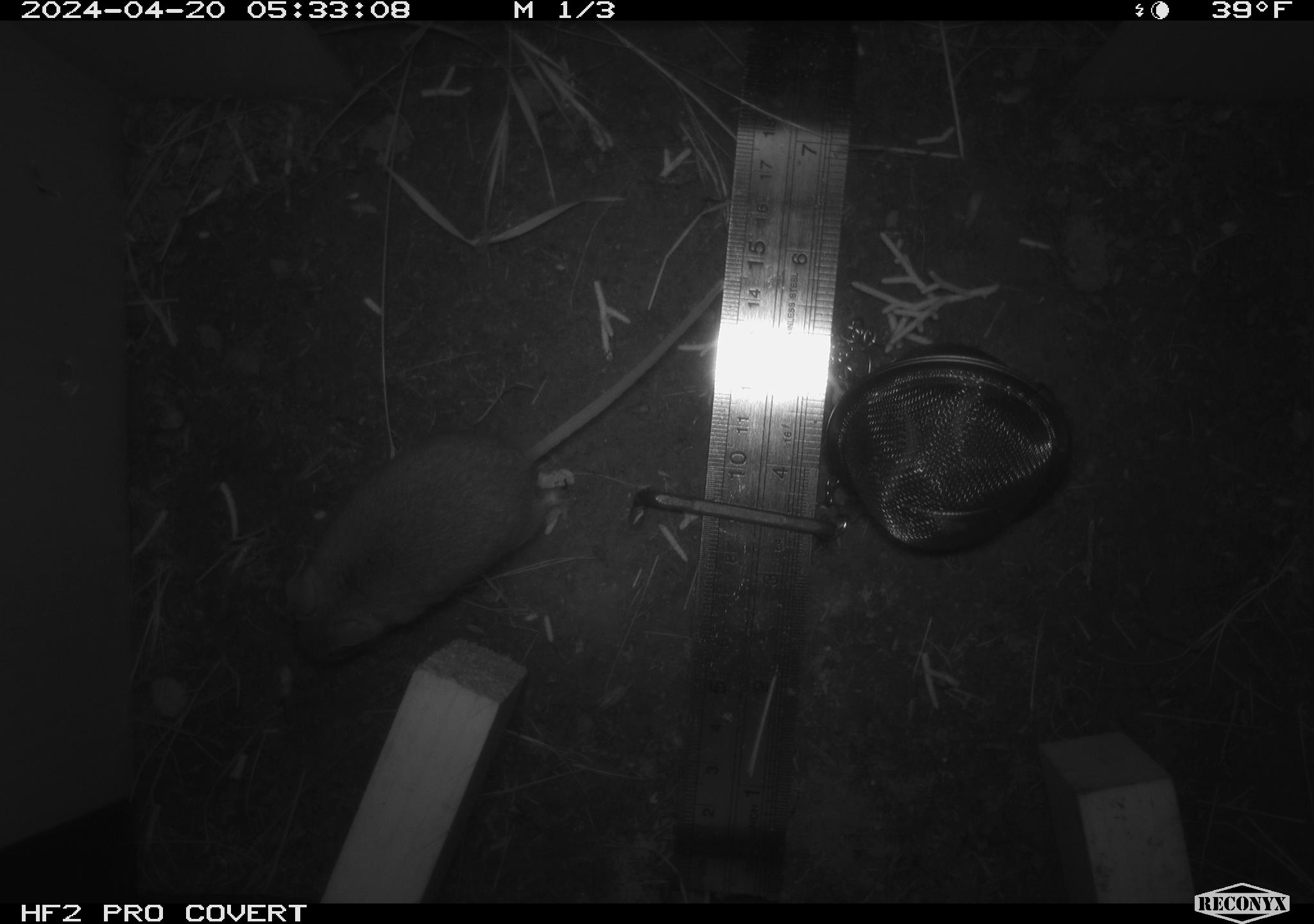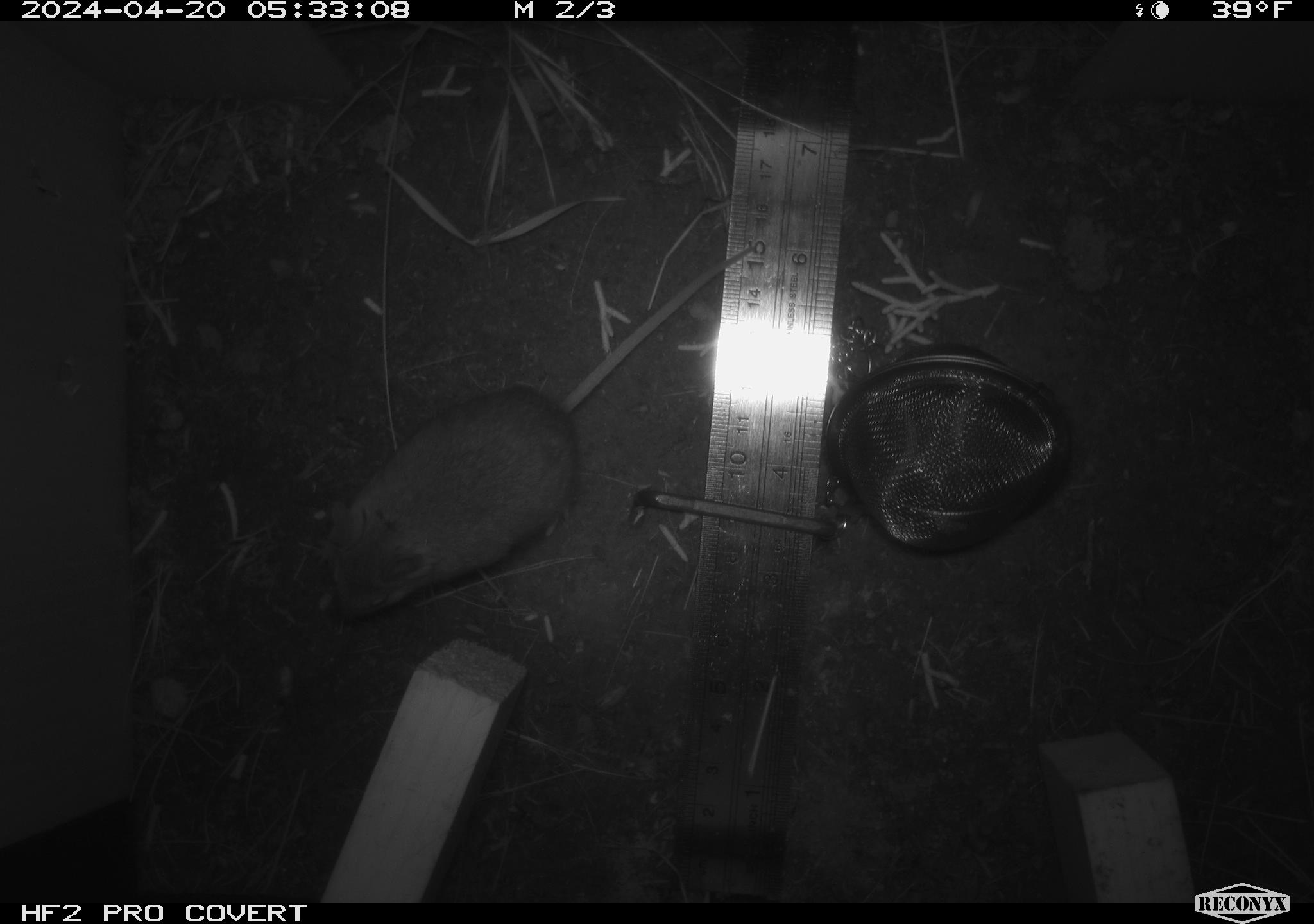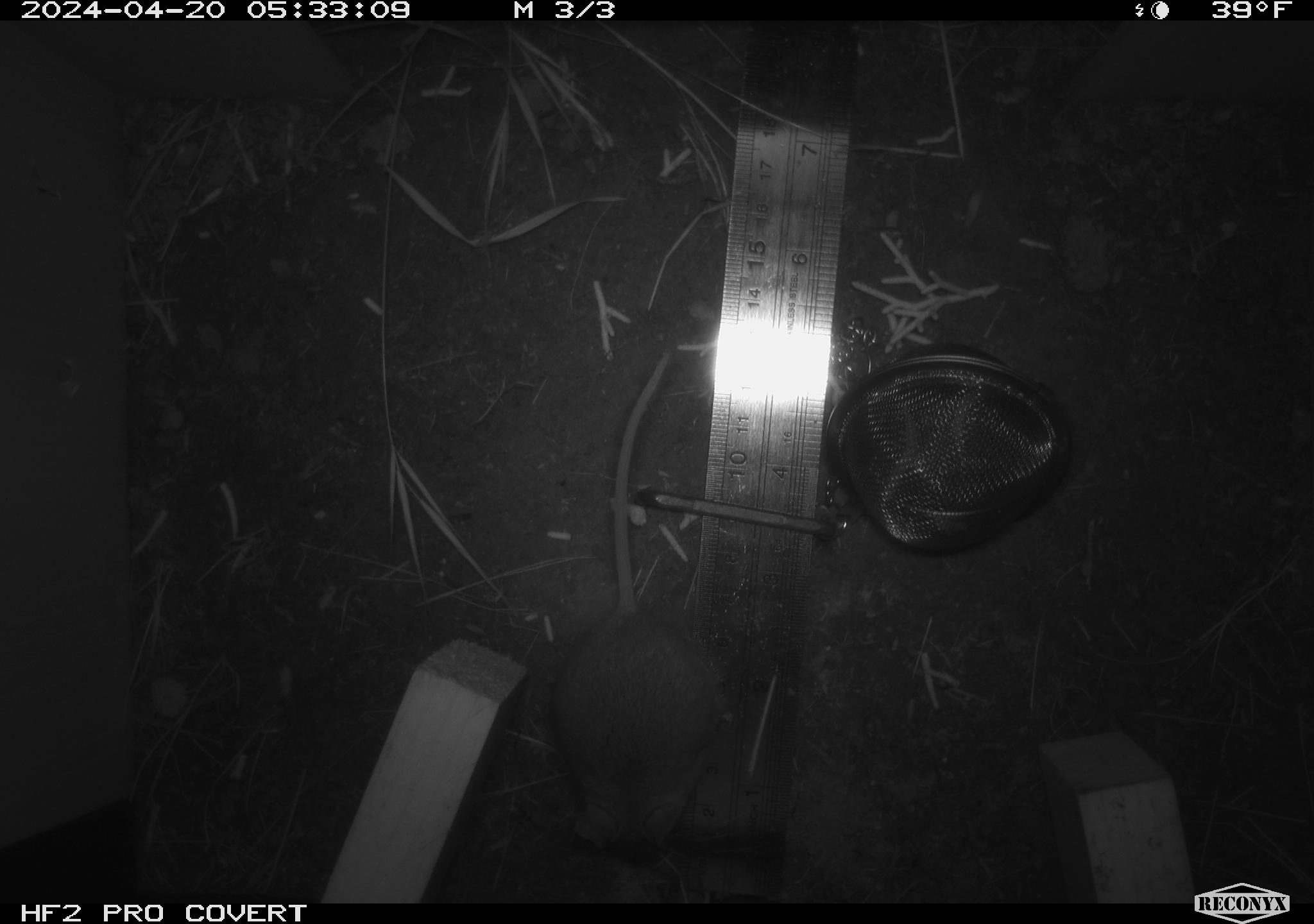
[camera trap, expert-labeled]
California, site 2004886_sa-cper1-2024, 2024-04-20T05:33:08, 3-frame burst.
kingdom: Animalia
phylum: Chordata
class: Mammalia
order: Rodentia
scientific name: Rodentia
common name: rodent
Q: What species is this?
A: Rodent (Rodentia).